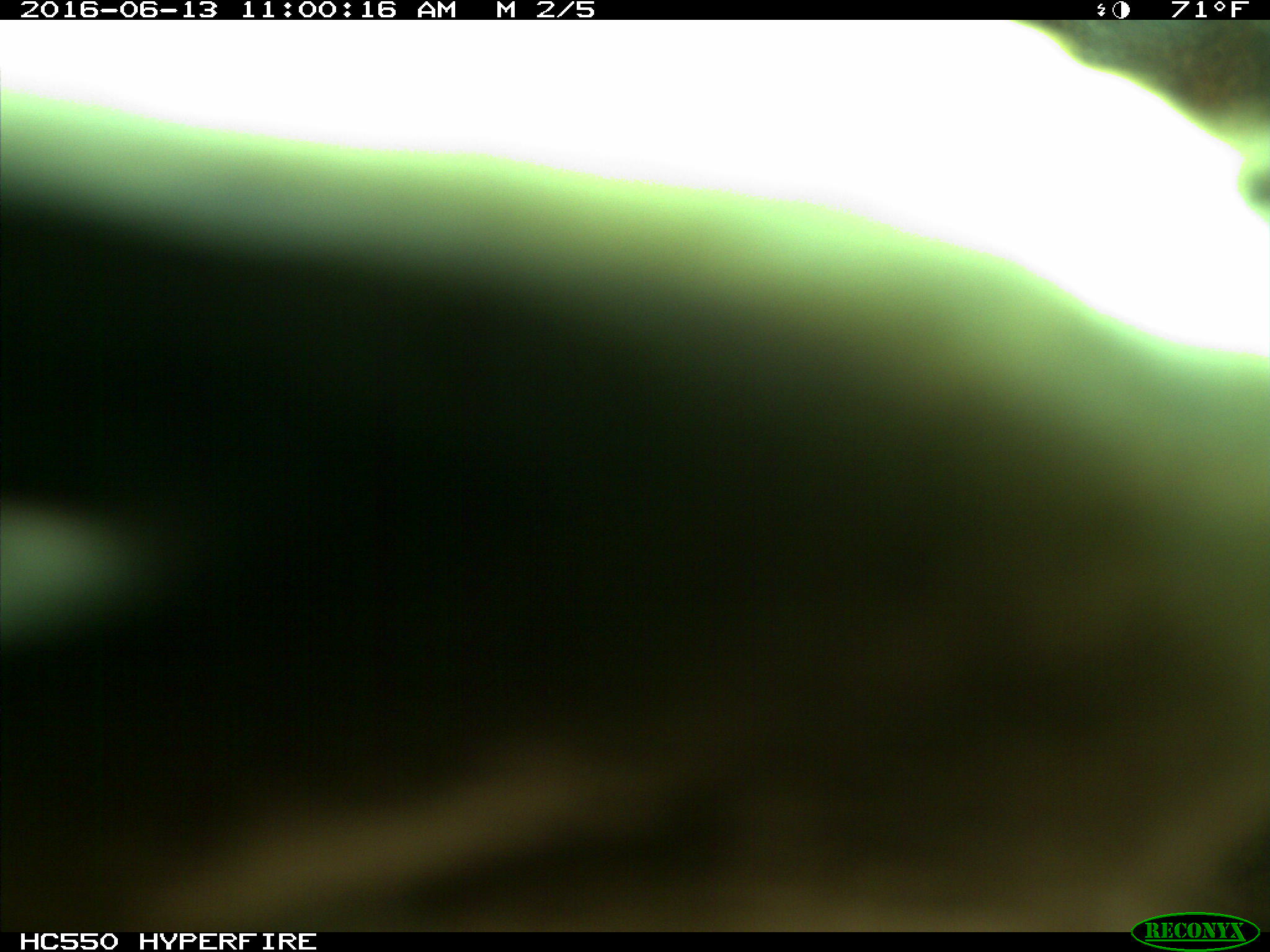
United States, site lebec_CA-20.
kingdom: Animalia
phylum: Chordata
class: Mammalia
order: Artiodactyla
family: Bovidae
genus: Bos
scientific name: Bos taurus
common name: domestic cow